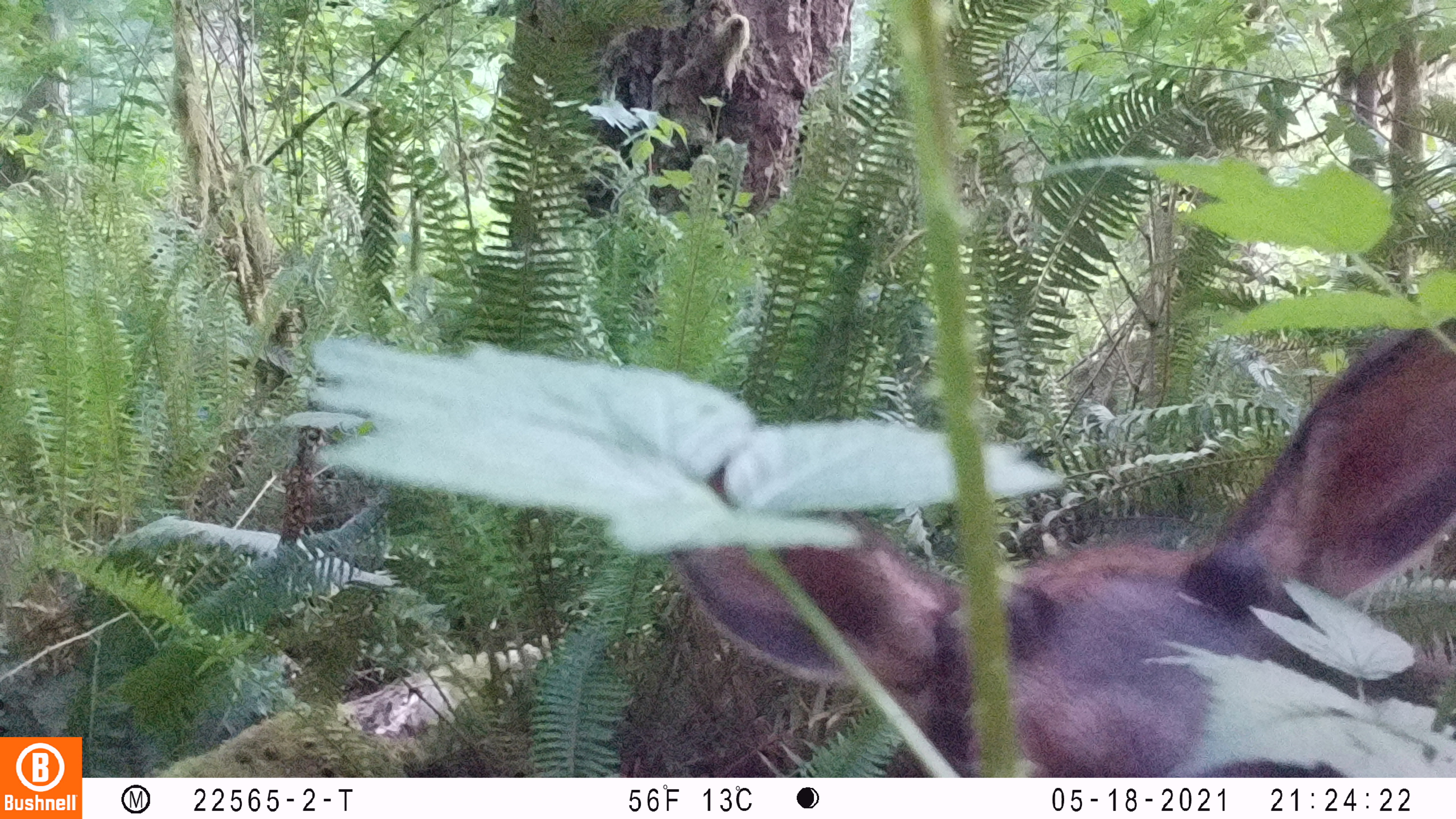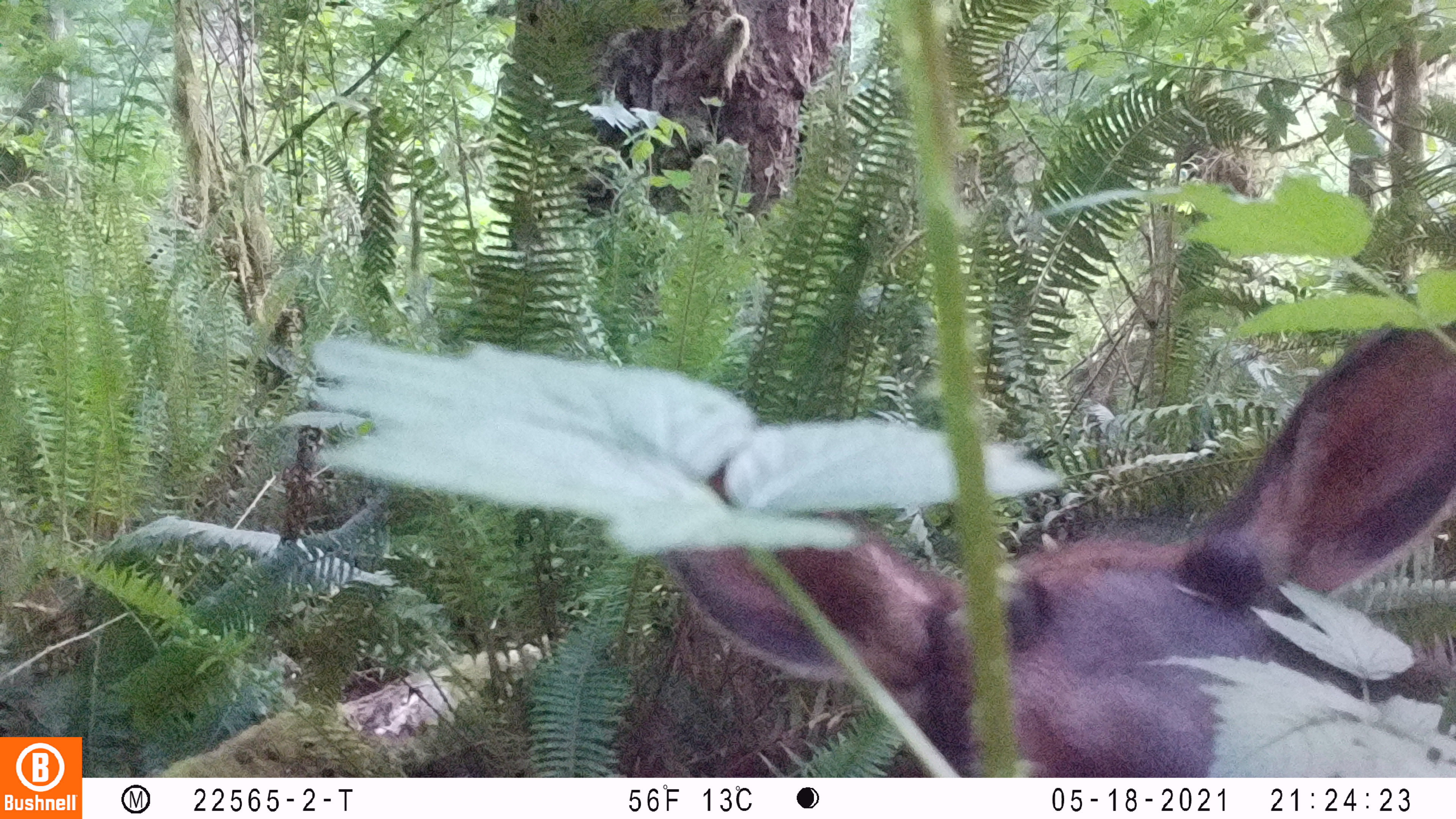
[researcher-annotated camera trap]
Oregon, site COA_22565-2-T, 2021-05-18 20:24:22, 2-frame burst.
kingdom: Animalia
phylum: Chordata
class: Mammalia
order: Artiodactyla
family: Cervidae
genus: Cervus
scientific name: Cervus canadensis roosevelti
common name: roosevelt elk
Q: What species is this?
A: Roosevelt elk (Cervus canadensis roosevelti).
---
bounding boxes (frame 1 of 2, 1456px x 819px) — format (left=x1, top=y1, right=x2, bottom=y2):
roosevelt elk: (left=1032, top=314, right=1450, bottom=759)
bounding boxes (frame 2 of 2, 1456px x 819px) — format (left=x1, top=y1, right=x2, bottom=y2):
roosevelt elk: (left=1021, top=313, right=1450, bottom=765)